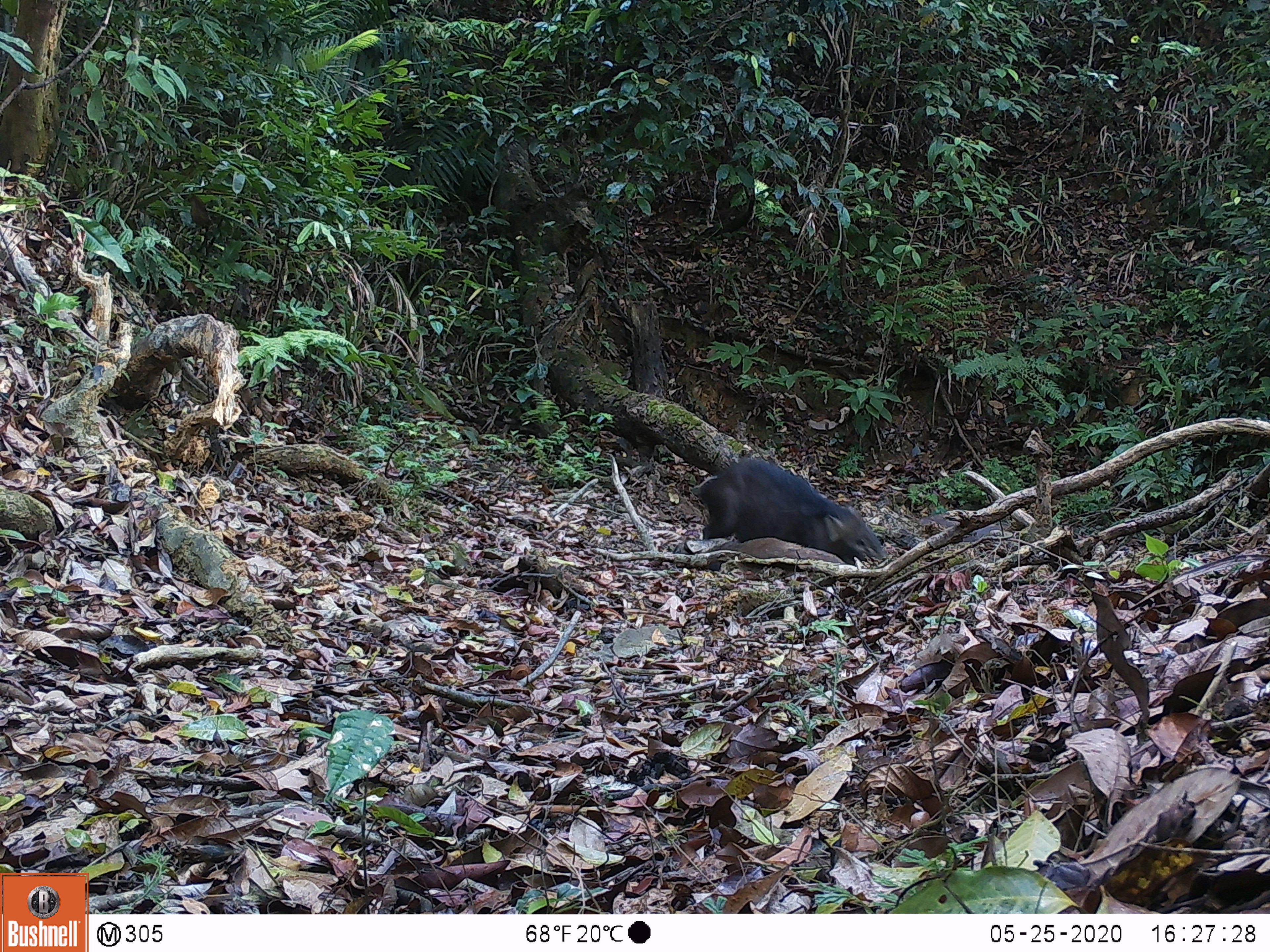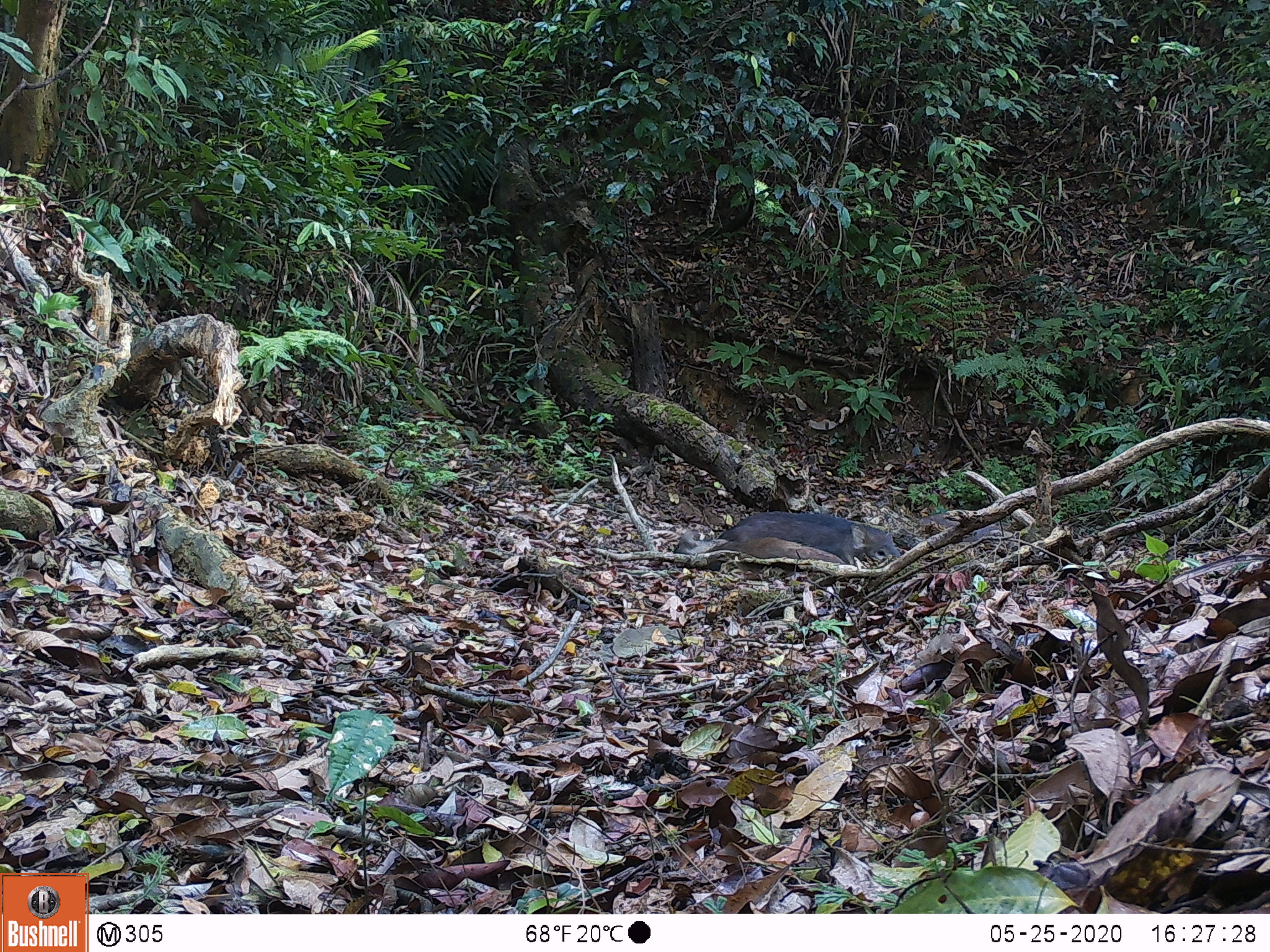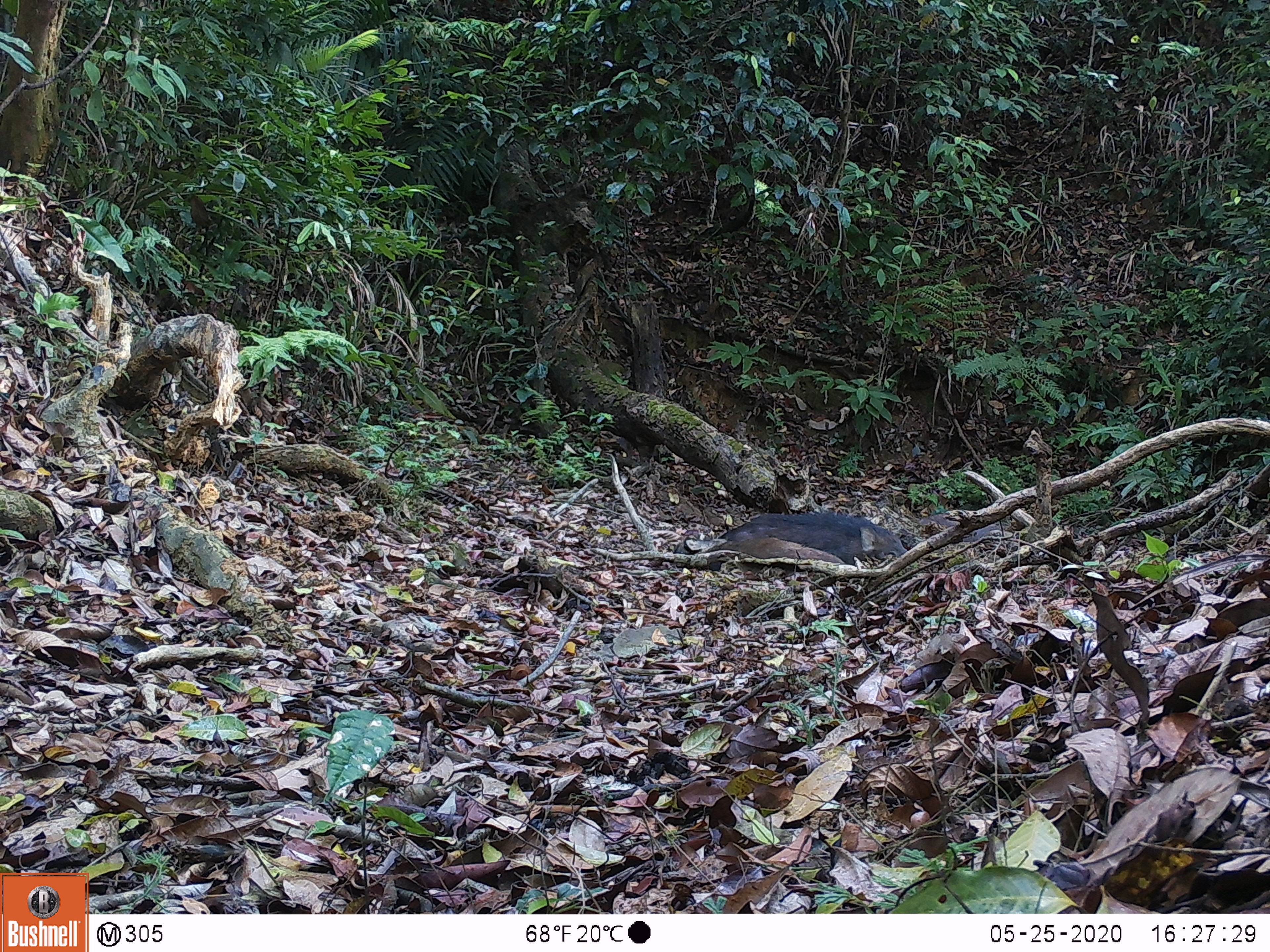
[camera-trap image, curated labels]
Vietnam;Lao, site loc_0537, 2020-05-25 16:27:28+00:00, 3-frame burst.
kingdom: Animalia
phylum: Chordata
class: Mammalia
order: Artiodactyla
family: Suidae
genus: Sus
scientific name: Sus scrofa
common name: eurasian wild pig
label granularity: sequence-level